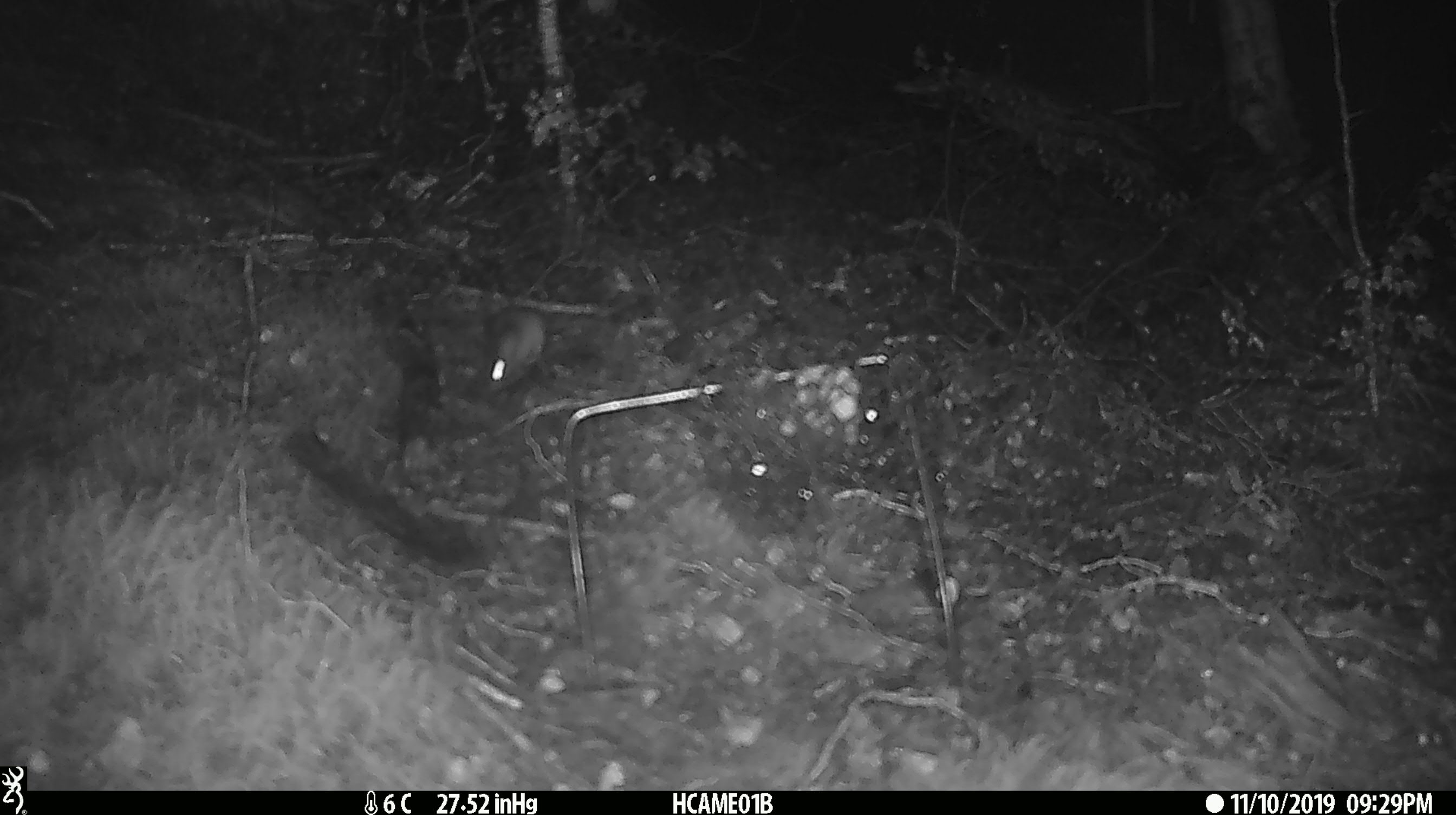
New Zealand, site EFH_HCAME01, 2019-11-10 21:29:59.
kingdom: Animalia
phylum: Chordata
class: Mammalia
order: Rodentia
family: Muridae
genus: Mus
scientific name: Mus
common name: mouse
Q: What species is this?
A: Mouse (Mus).